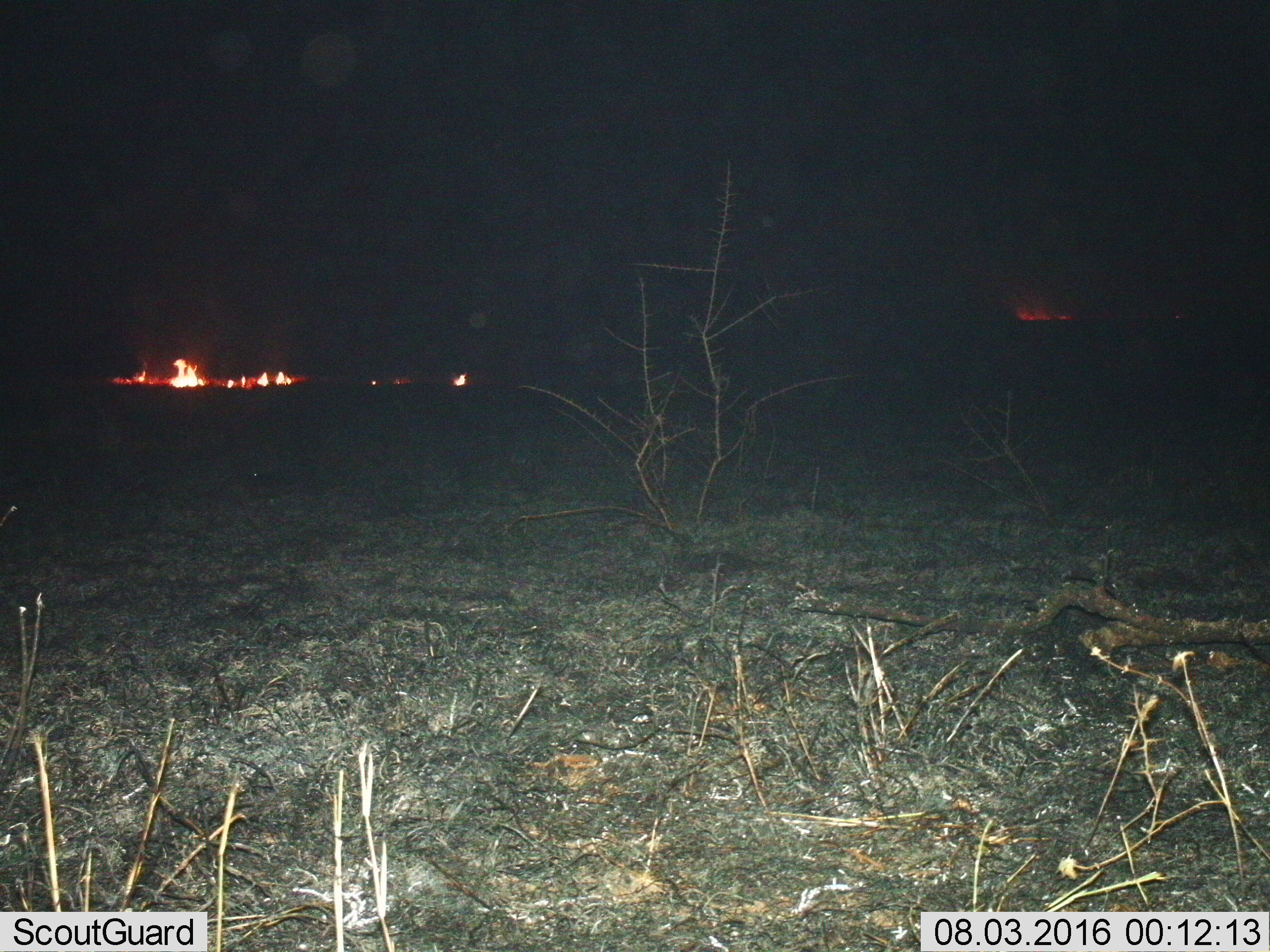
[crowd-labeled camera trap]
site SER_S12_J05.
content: unidentified animal